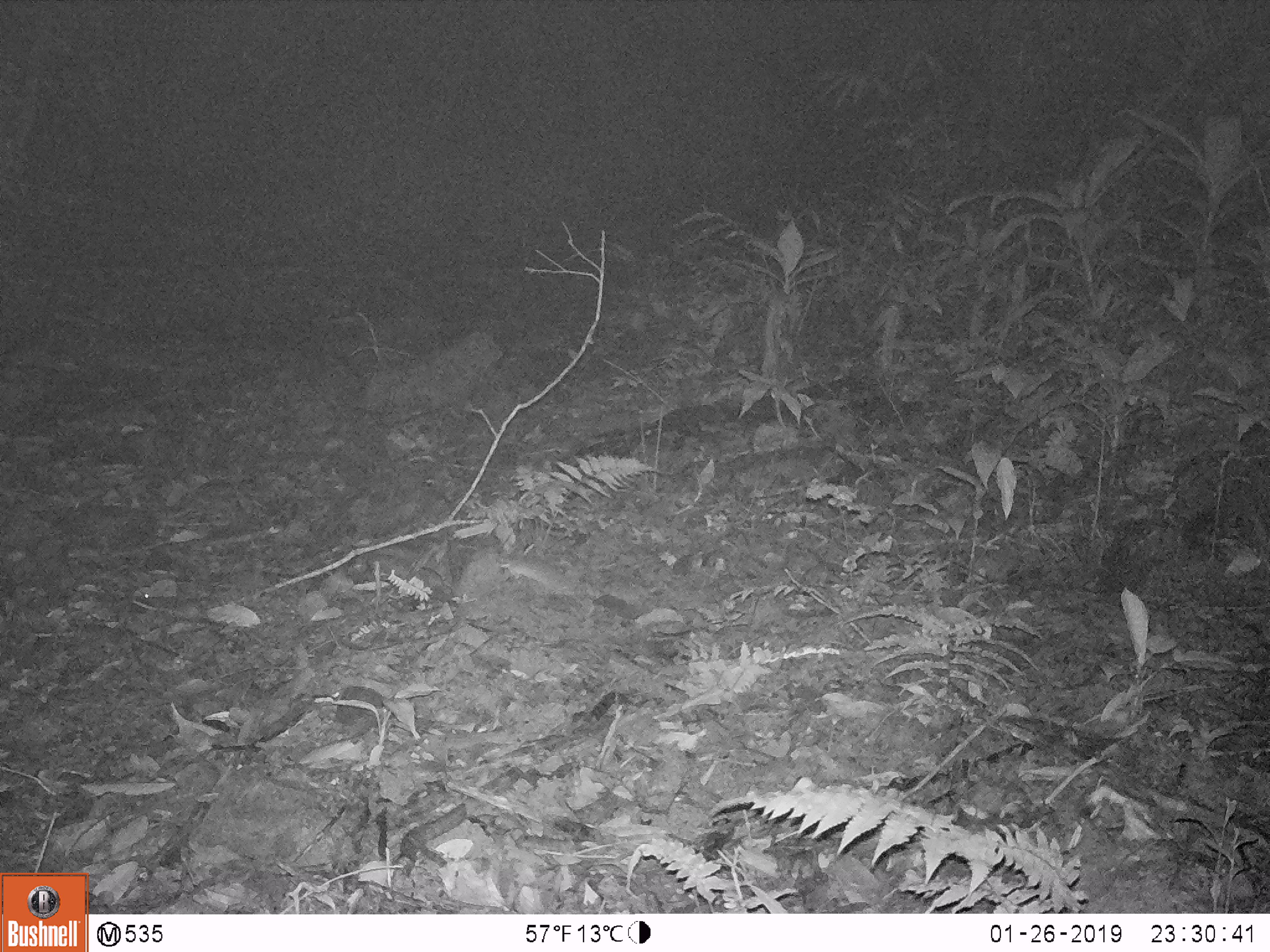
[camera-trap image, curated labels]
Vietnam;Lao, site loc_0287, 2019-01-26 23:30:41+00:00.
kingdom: Animalia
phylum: Chordata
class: Mammalia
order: Rodentia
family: Muridae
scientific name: Muridae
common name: old-world mice and rats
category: unidentified murid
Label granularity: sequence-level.